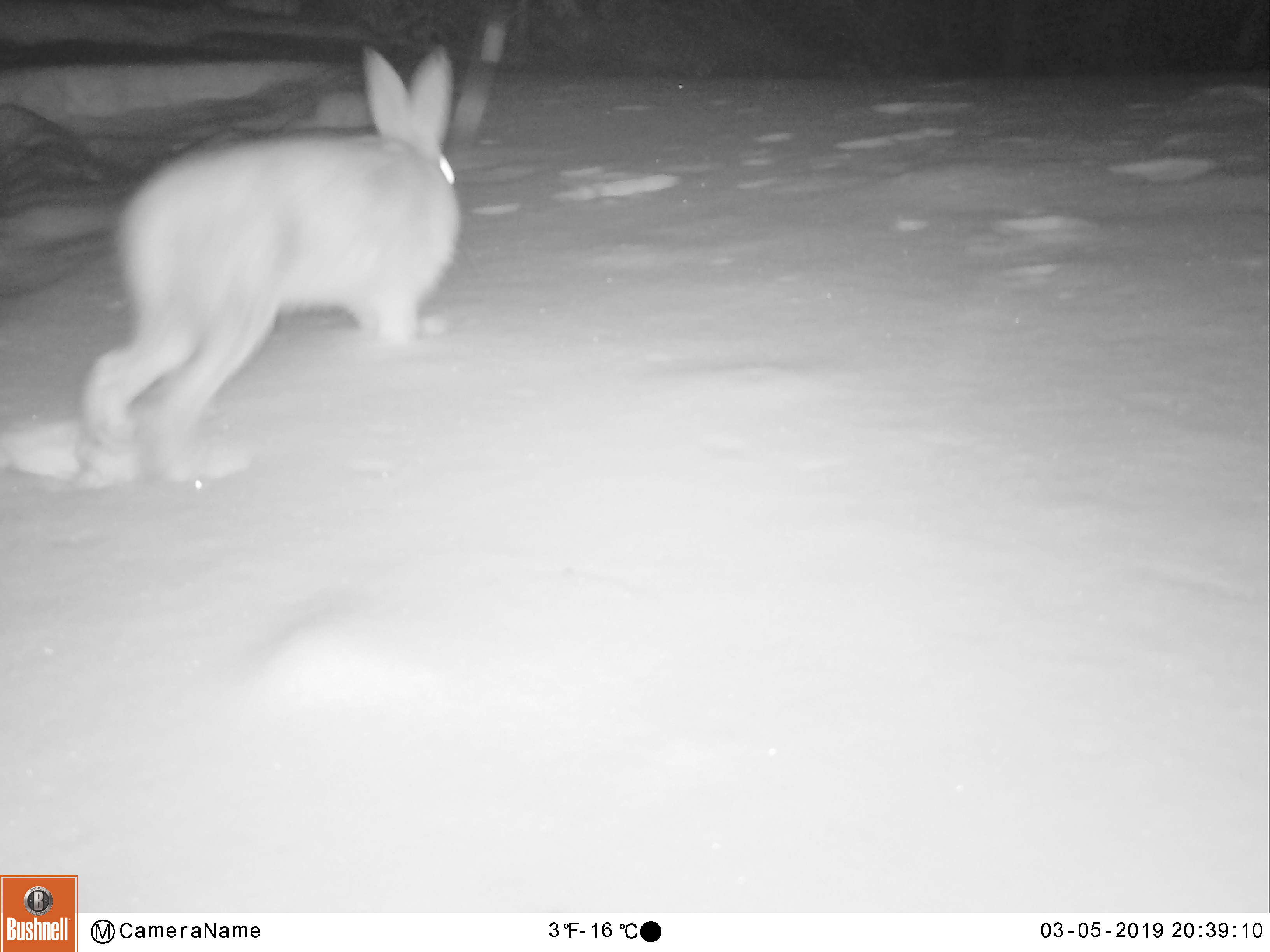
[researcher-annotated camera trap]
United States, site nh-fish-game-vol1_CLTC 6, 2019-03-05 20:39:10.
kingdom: Animalia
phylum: Chordata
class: Mammalia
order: Lagomorpha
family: Leporidae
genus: Lepus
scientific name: Lepus americanus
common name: snowshoe hare